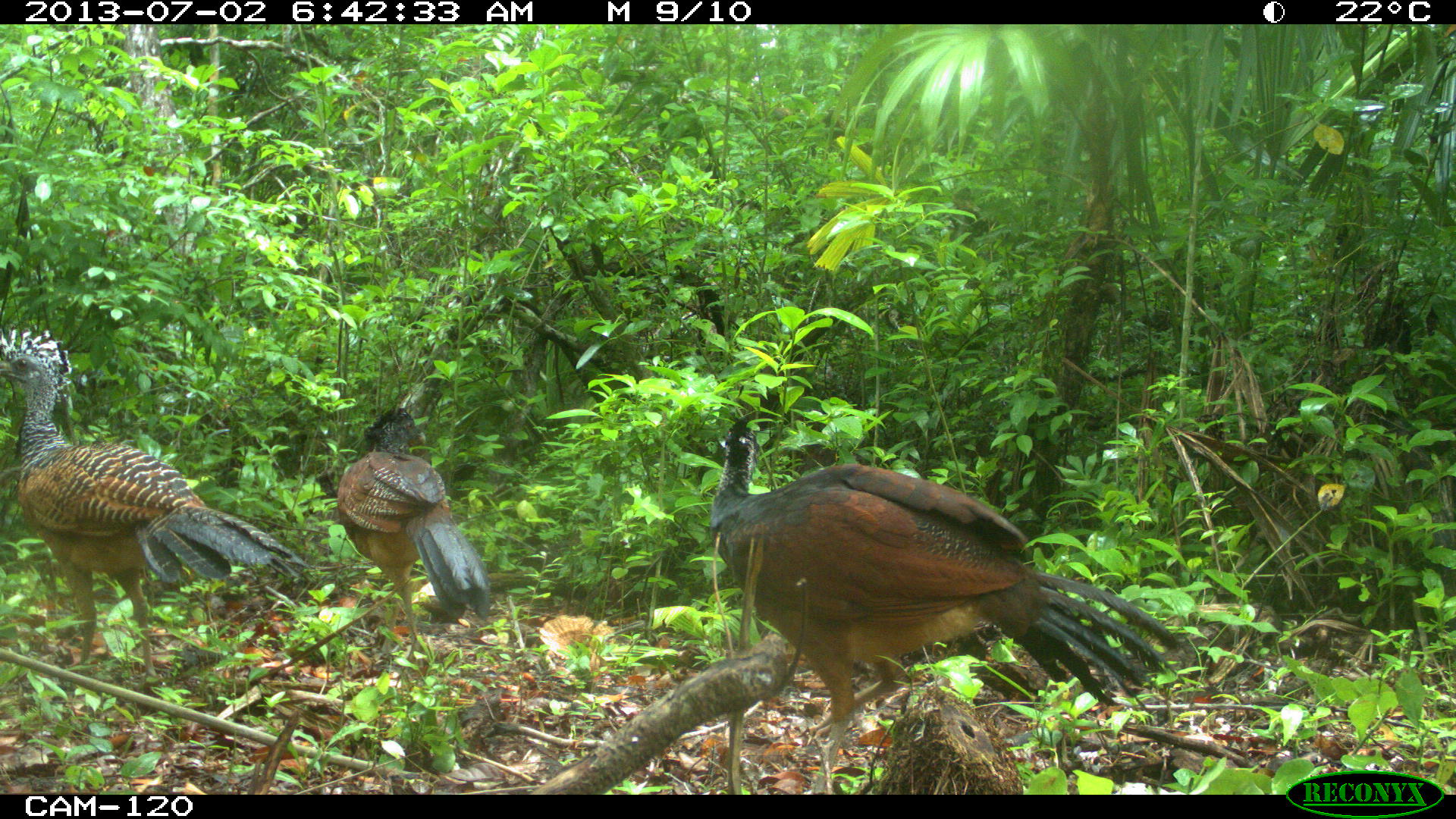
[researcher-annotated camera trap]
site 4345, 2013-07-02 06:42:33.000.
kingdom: Animalia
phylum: Chordata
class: Aves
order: Galliformes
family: Cracidae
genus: Crax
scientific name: Crax rubra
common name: great curassow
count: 3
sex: female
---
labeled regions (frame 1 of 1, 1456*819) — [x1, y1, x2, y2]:
crax rubra: [710, 415, 1180, 794]; [0, 324, 315, 693]; [334, 407, 490, 662]